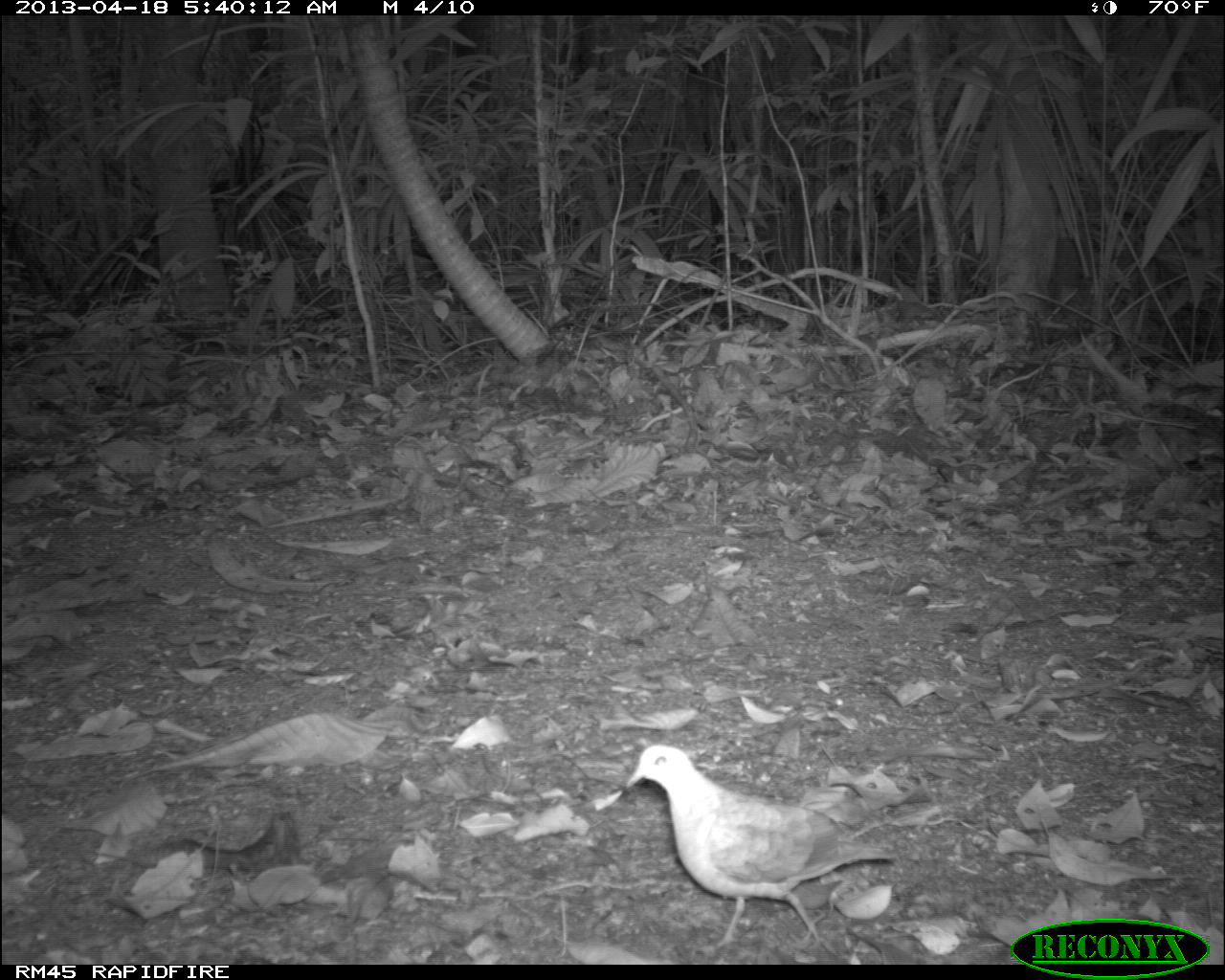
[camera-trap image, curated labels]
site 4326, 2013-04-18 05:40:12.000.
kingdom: Animalia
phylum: Chordata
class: Aves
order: Columbiformes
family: Columbidae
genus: Geotrygon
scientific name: Geotrygon montana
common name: ruddy quail-dove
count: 1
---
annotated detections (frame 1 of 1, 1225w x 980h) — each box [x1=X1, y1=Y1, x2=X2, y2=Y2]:
geotrygon montana: [x1=625, y1=743, x2=893, y2=945]